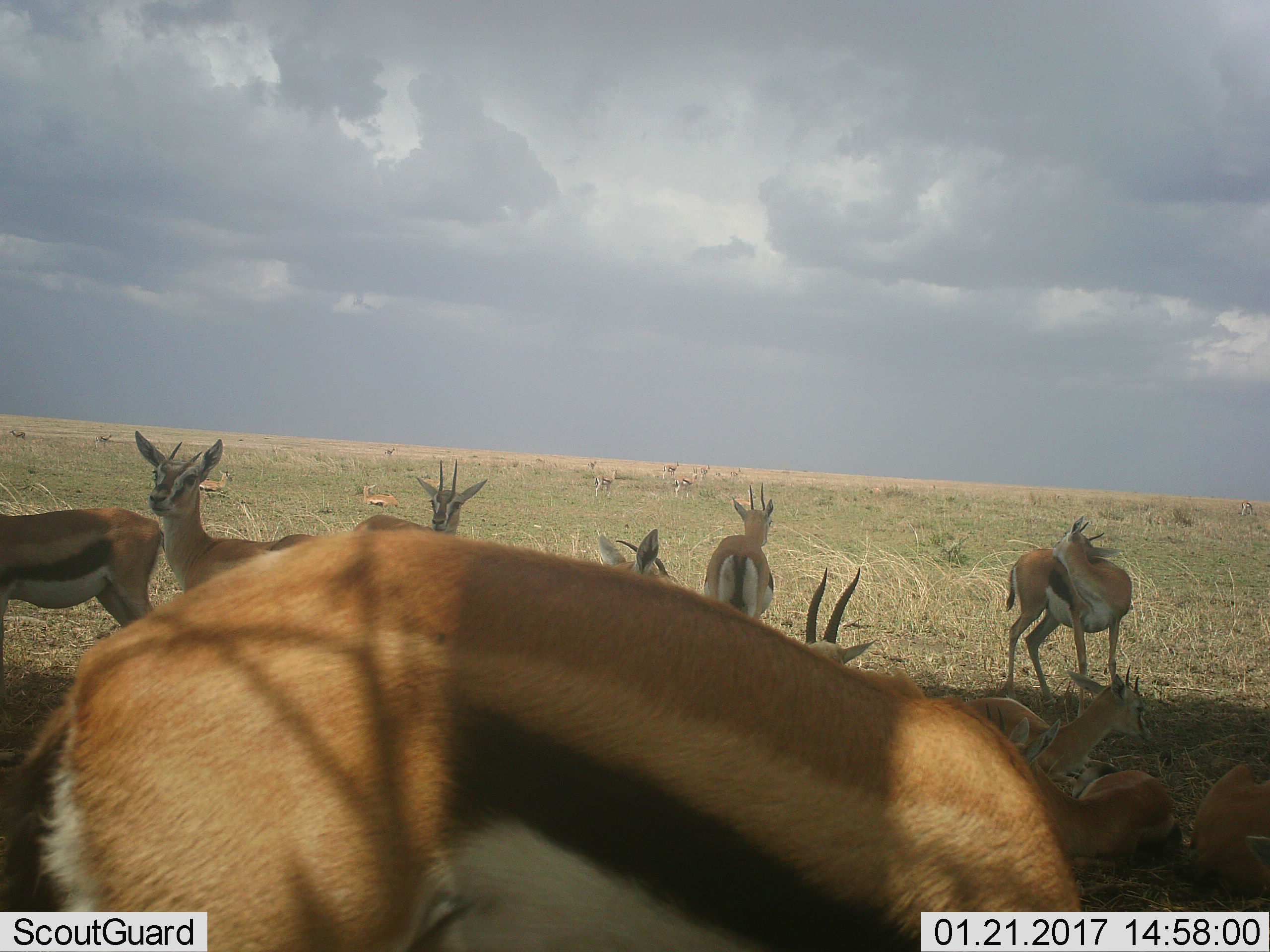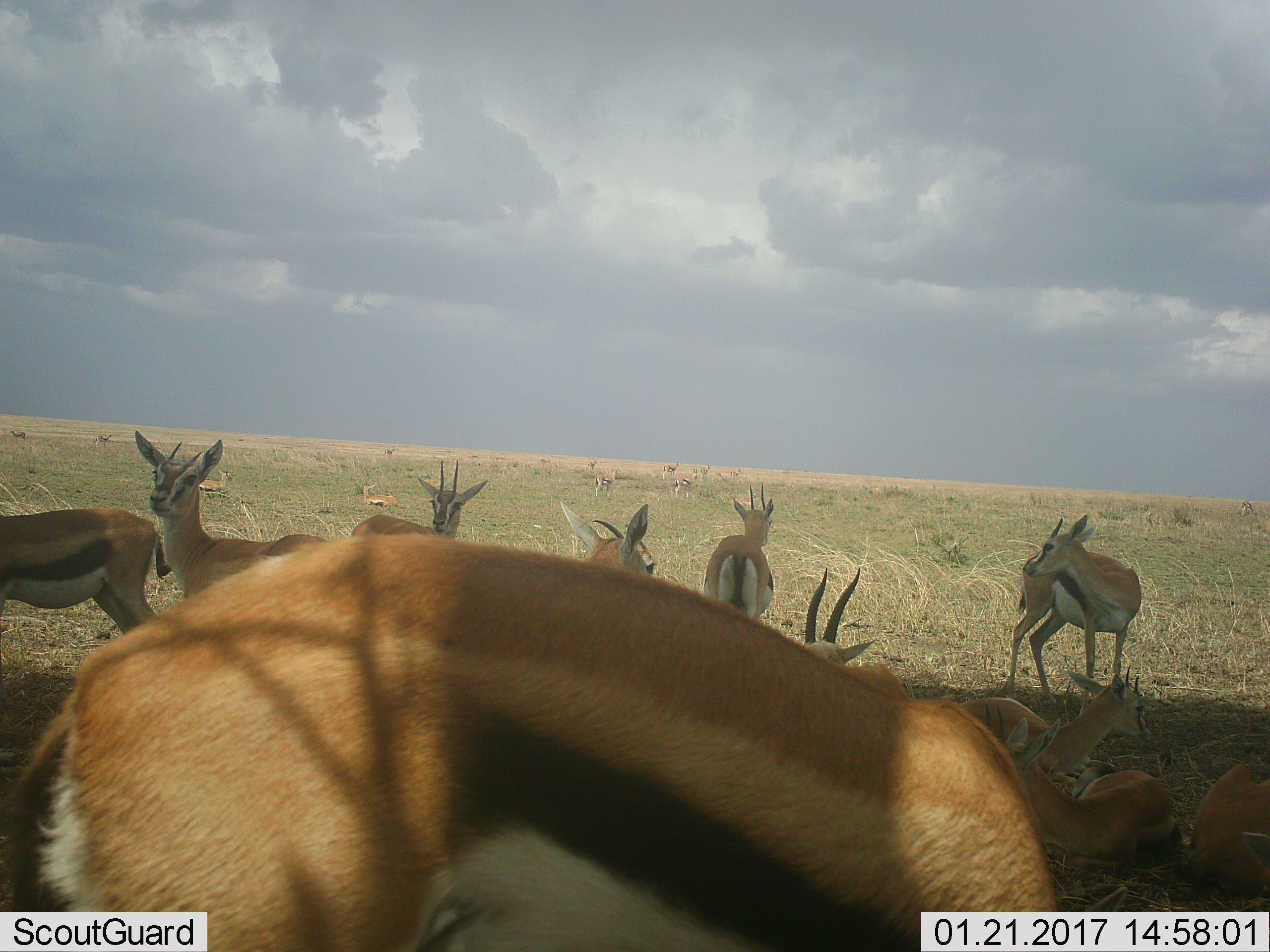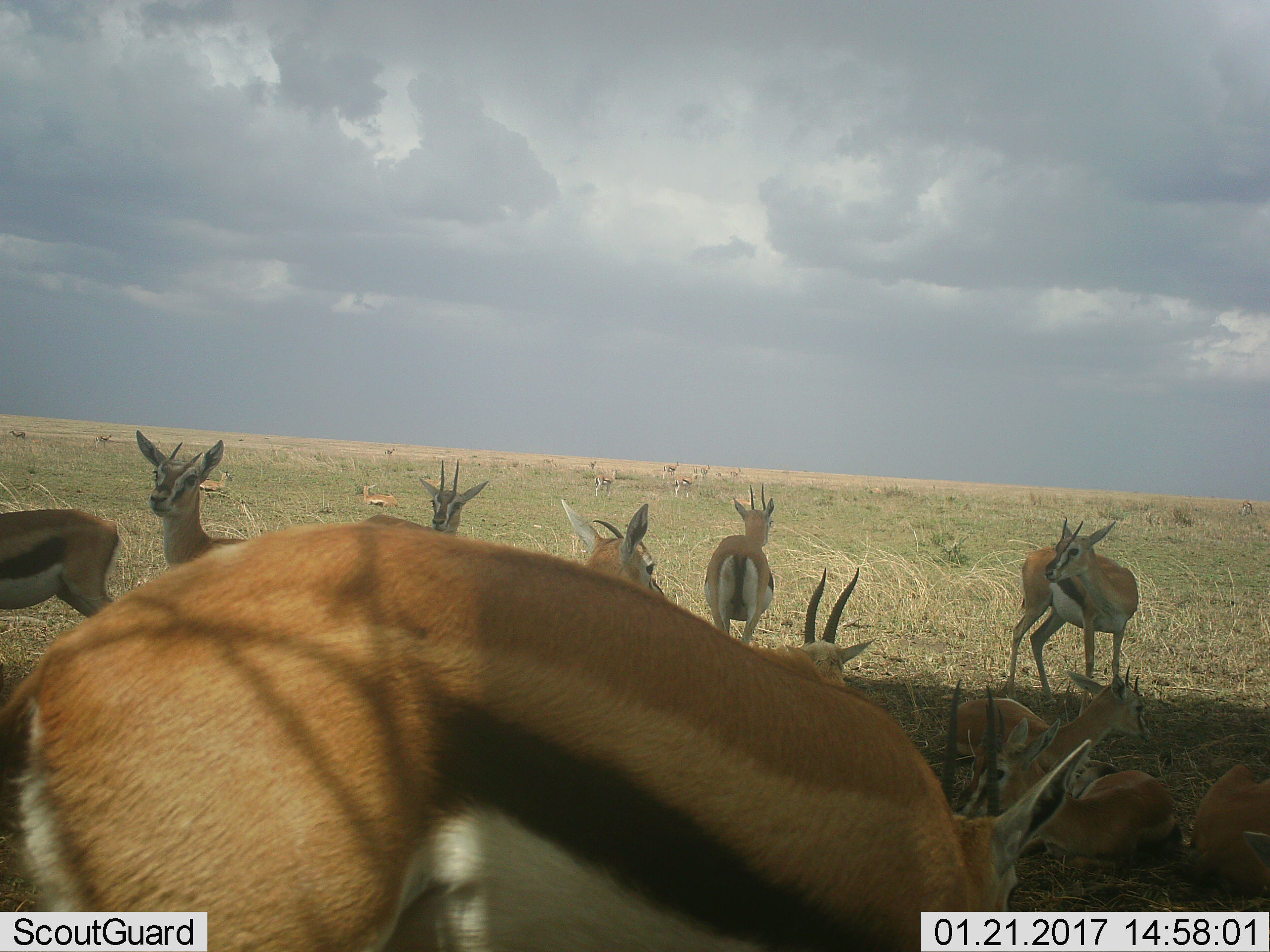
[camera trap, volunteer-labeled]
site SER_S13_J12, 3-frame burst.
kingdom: Animalia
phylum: Chordata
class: Mammalia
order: Artiodactyla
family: Bovidae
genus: Eudorcas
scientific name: Eudorcas thomsonii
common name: thomson's gazelle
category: gazellethomsons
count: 11-50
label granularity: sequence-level